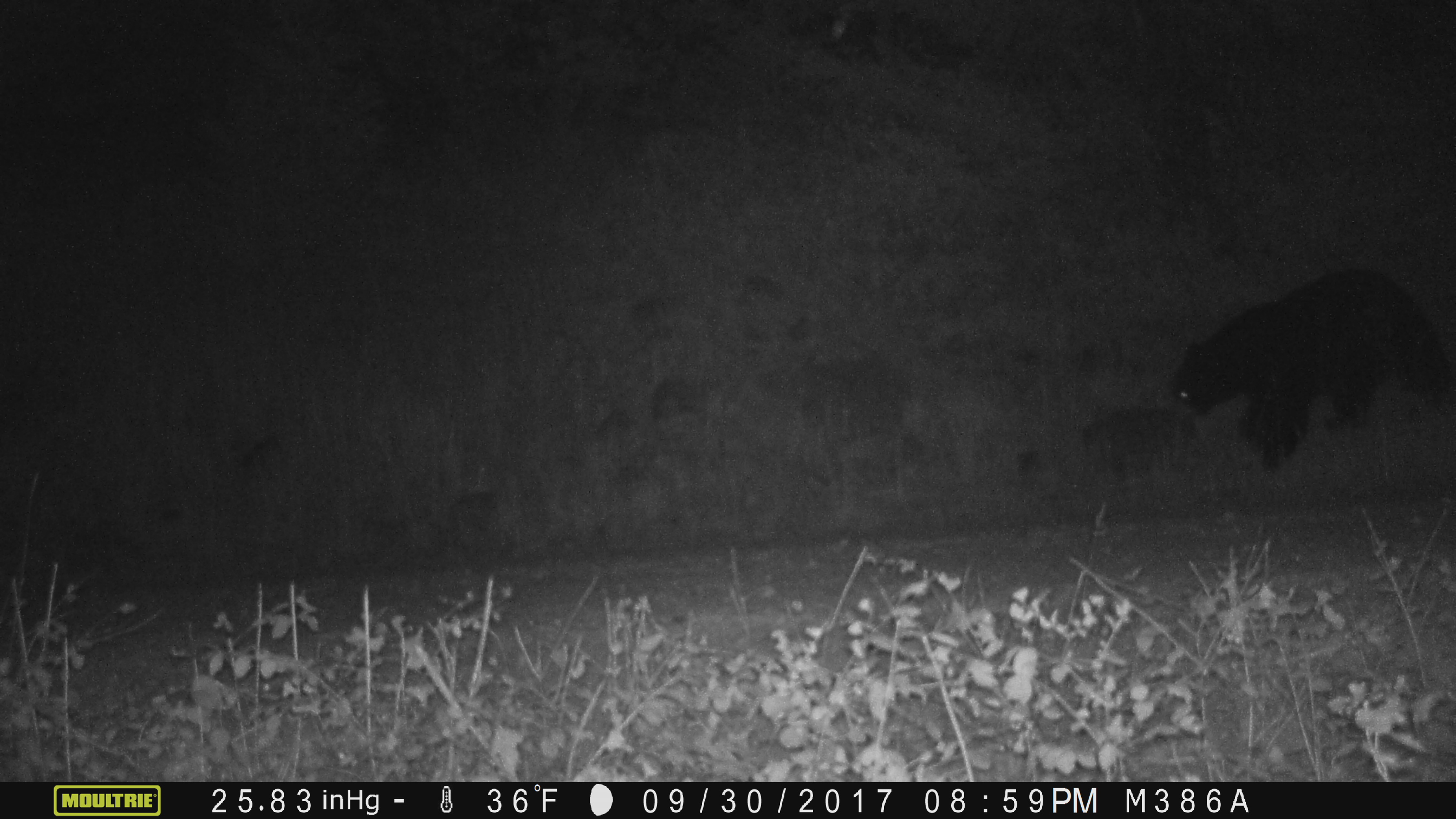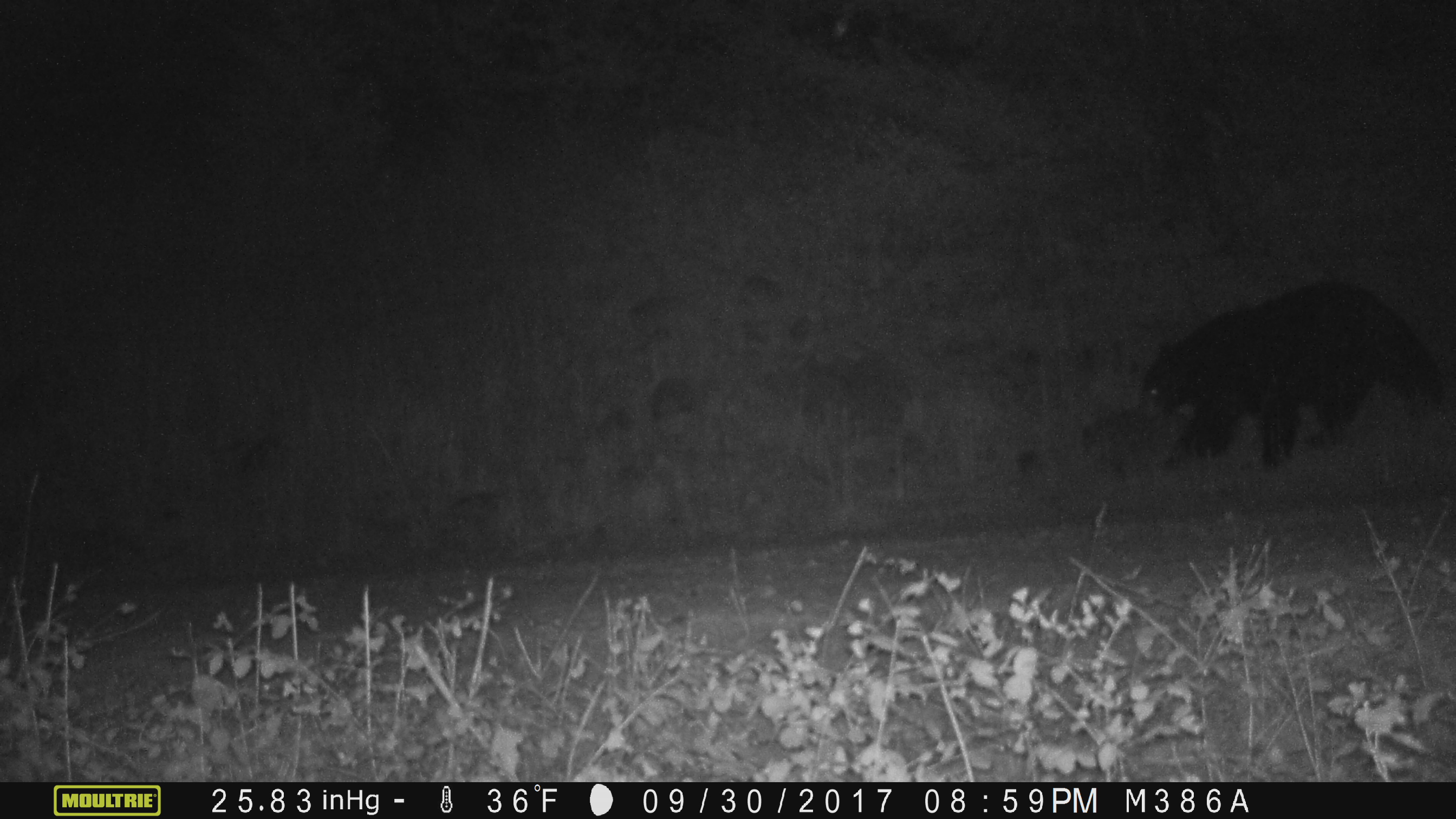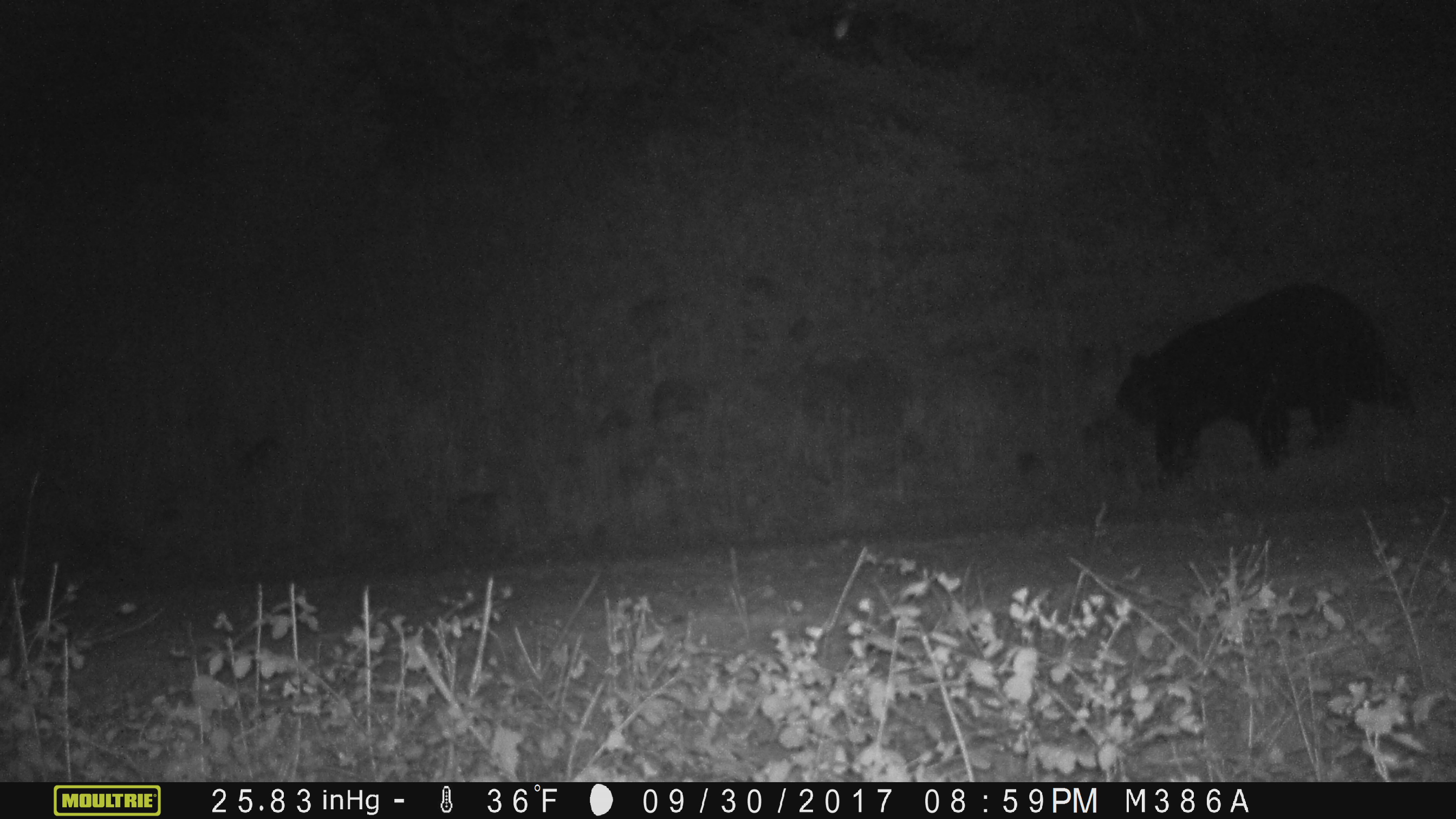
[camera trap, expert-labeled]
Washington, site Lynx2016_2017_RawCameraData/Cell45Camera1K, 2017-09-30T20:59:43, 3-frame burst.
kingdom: Animalia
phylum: Chordata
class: Mammalia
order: Carnivora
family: Ursidae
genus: Ursus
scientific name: Ursus americanus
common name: american black bear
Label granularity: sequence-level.